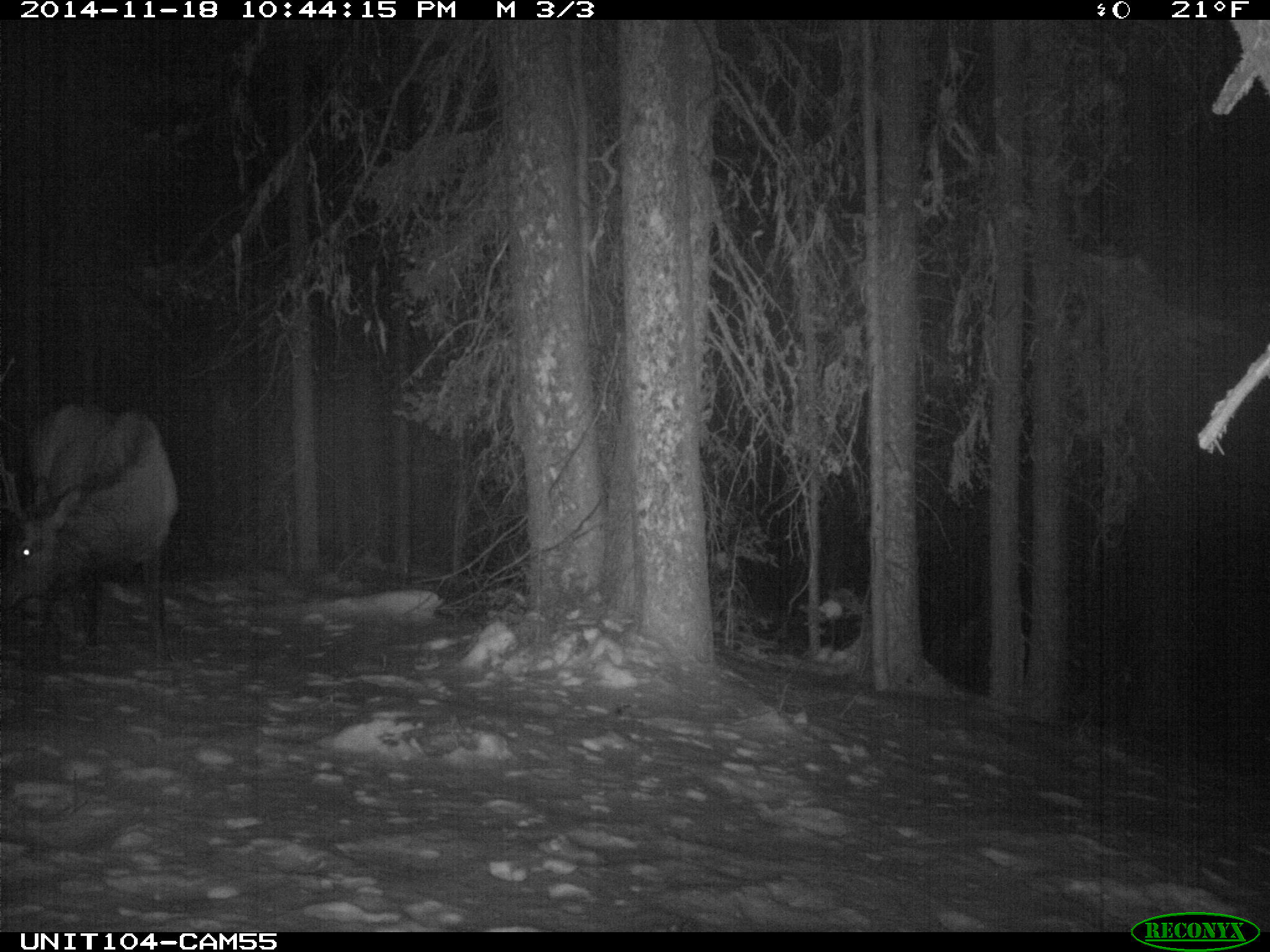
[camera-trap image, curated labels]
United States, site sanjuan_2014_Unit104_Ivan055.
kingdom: Animalia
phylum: Chordata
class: Mammalia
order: Artiodactyla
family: Cervidae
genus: Cervus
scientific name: Cervus elaphus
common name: red deer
Cervus elaphus (red deer).